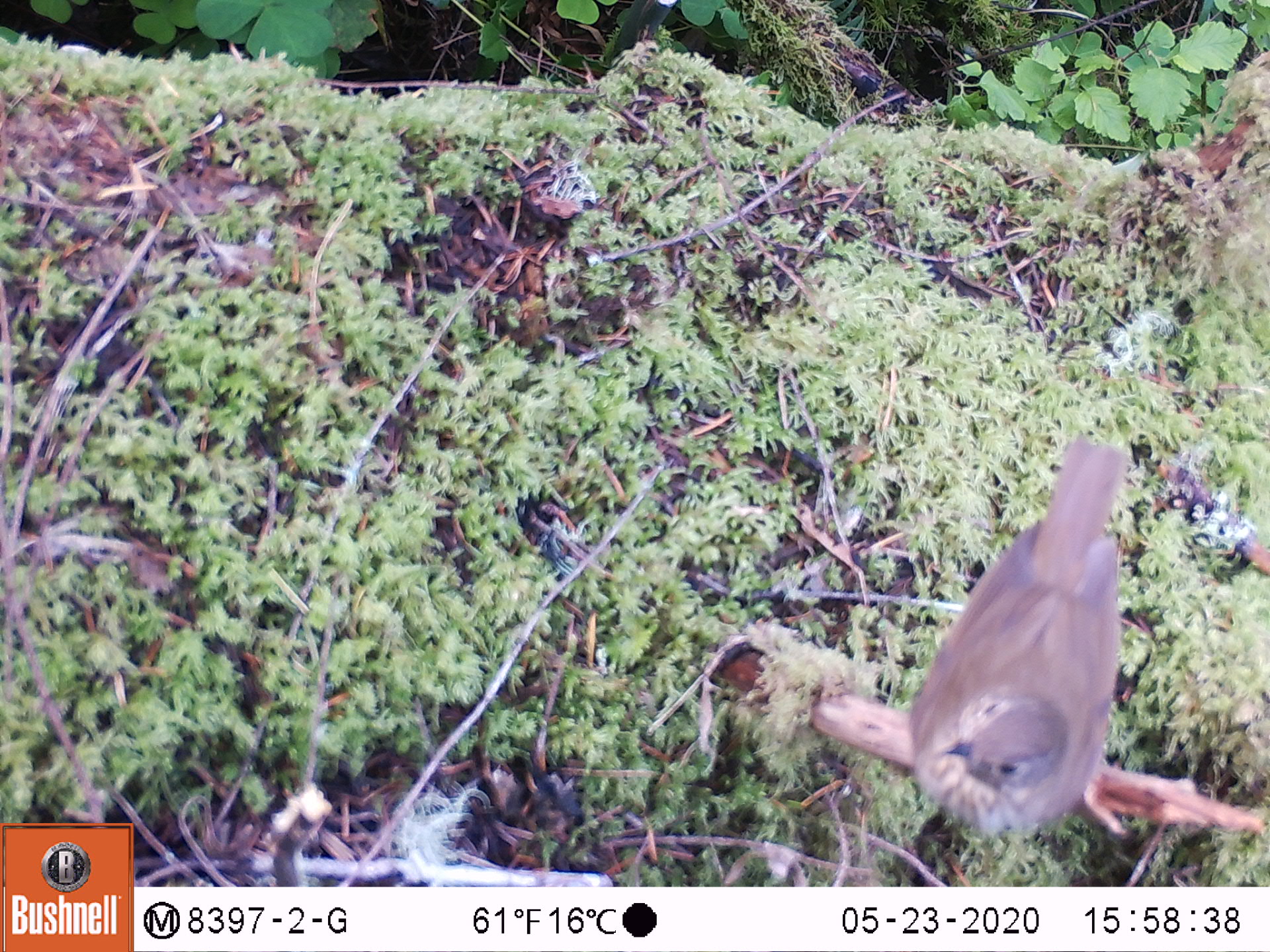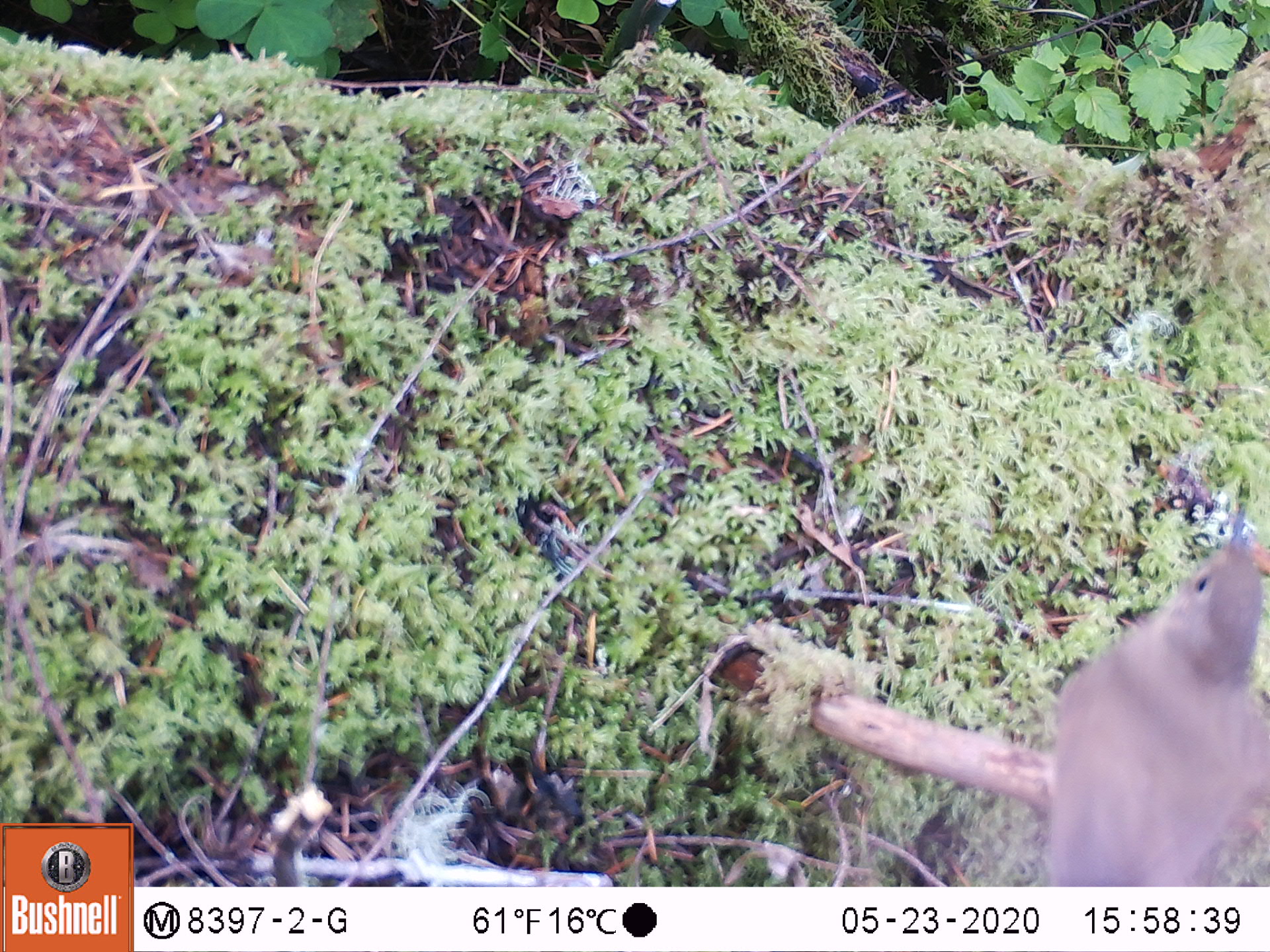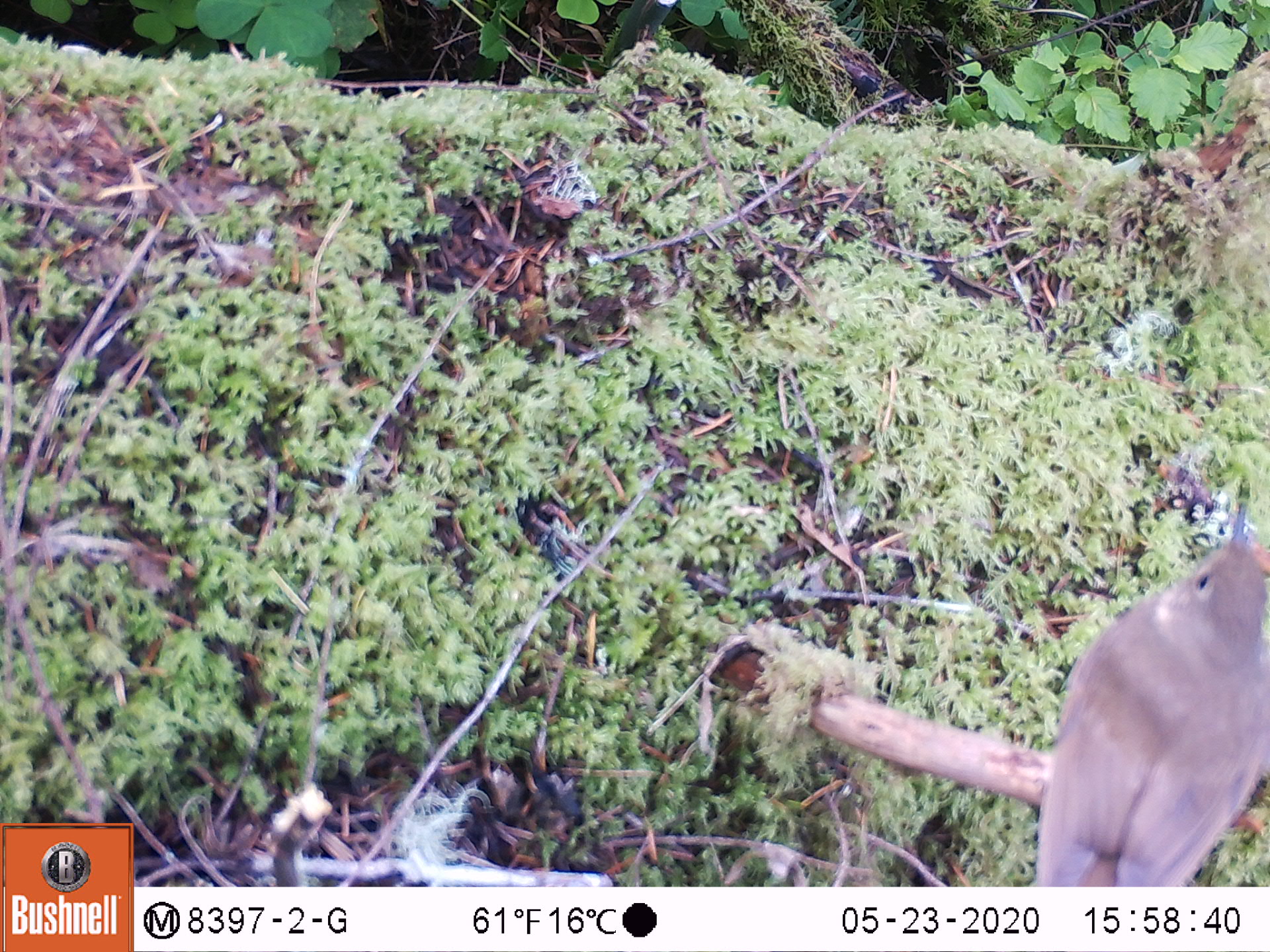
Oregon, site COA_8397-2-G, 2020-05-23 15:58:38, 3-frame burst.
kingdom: Animalia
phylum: Chordata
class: Aves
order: Passeriformes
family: Turdidae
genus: Catharus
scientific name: Catharus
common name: brown thrushes and nightingale-thrushes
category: catharus species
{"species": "catharus species (brown thrushes and nightingale-thrushes) (Catharus)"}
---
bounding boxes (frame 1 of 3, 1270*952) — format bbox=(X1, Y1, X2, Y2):
catharus species: bbox=(893, 428, 1149, 856)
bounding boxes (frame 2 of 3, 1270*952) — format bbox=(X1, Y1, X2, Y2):
catharus species: bbox=(1024, 496, 1266, 878)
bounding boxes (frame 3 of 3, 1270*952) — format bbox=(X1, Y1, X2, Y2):
catharus species: bbox=(1021, 485, 1266, 875)